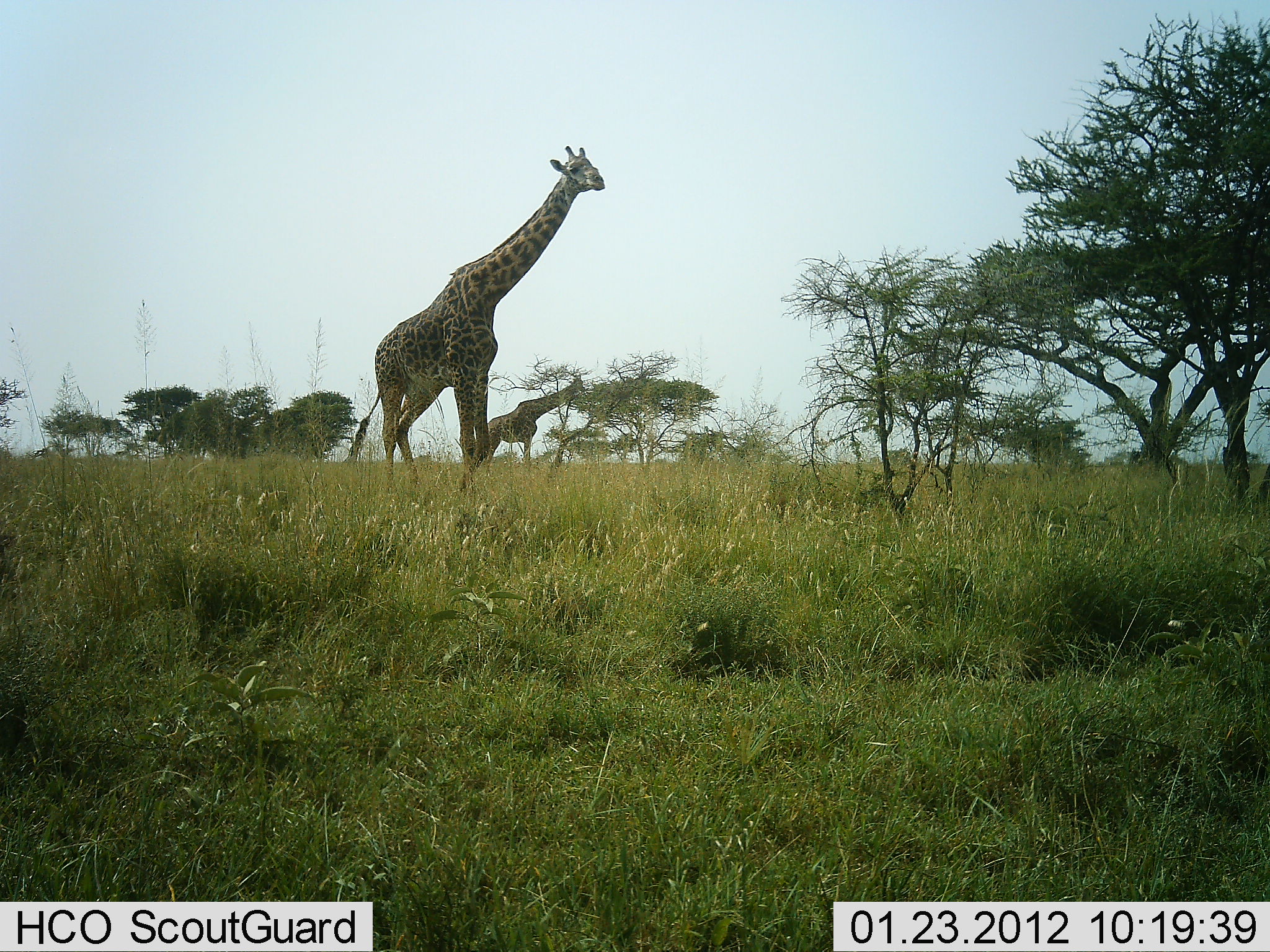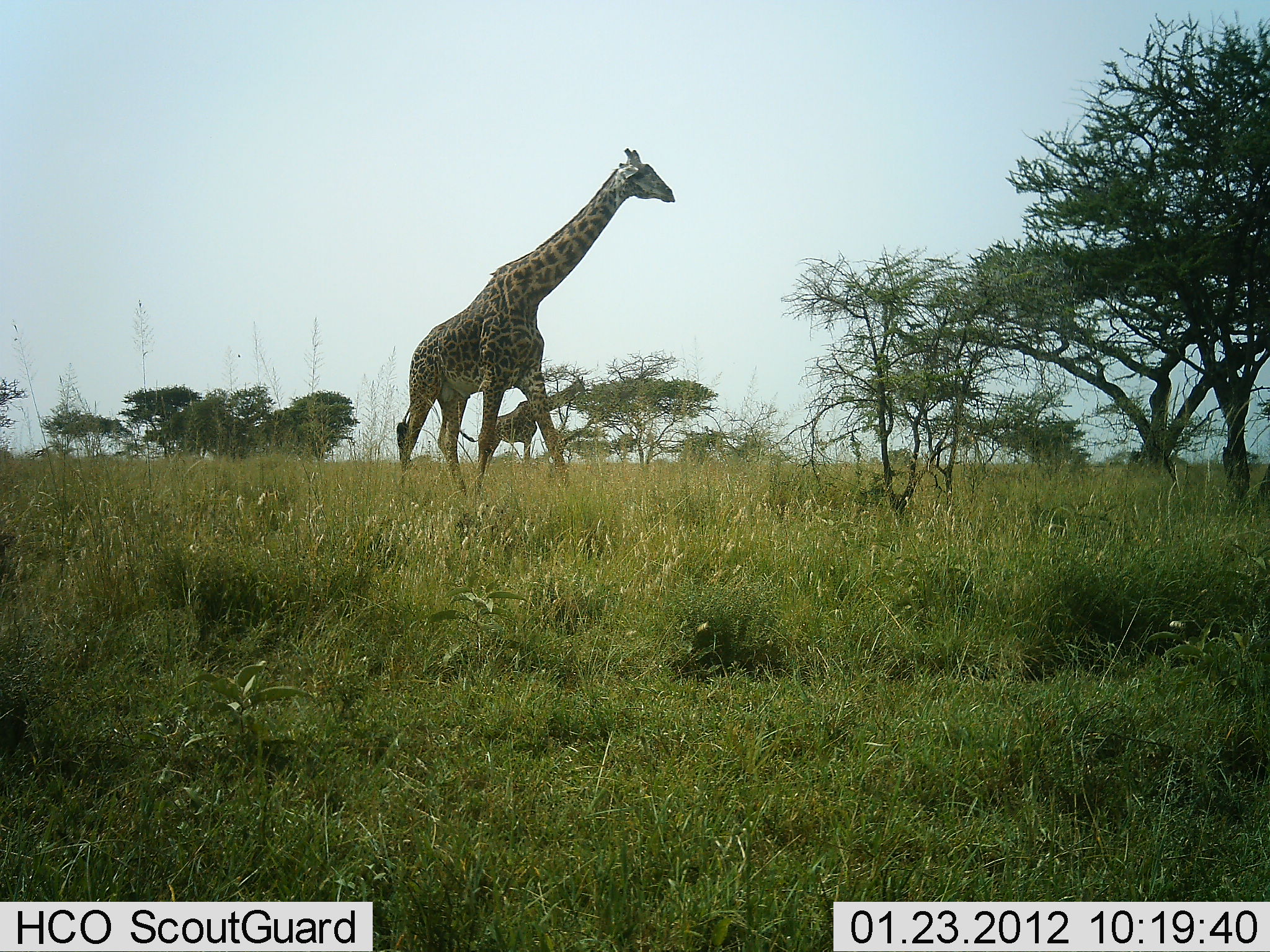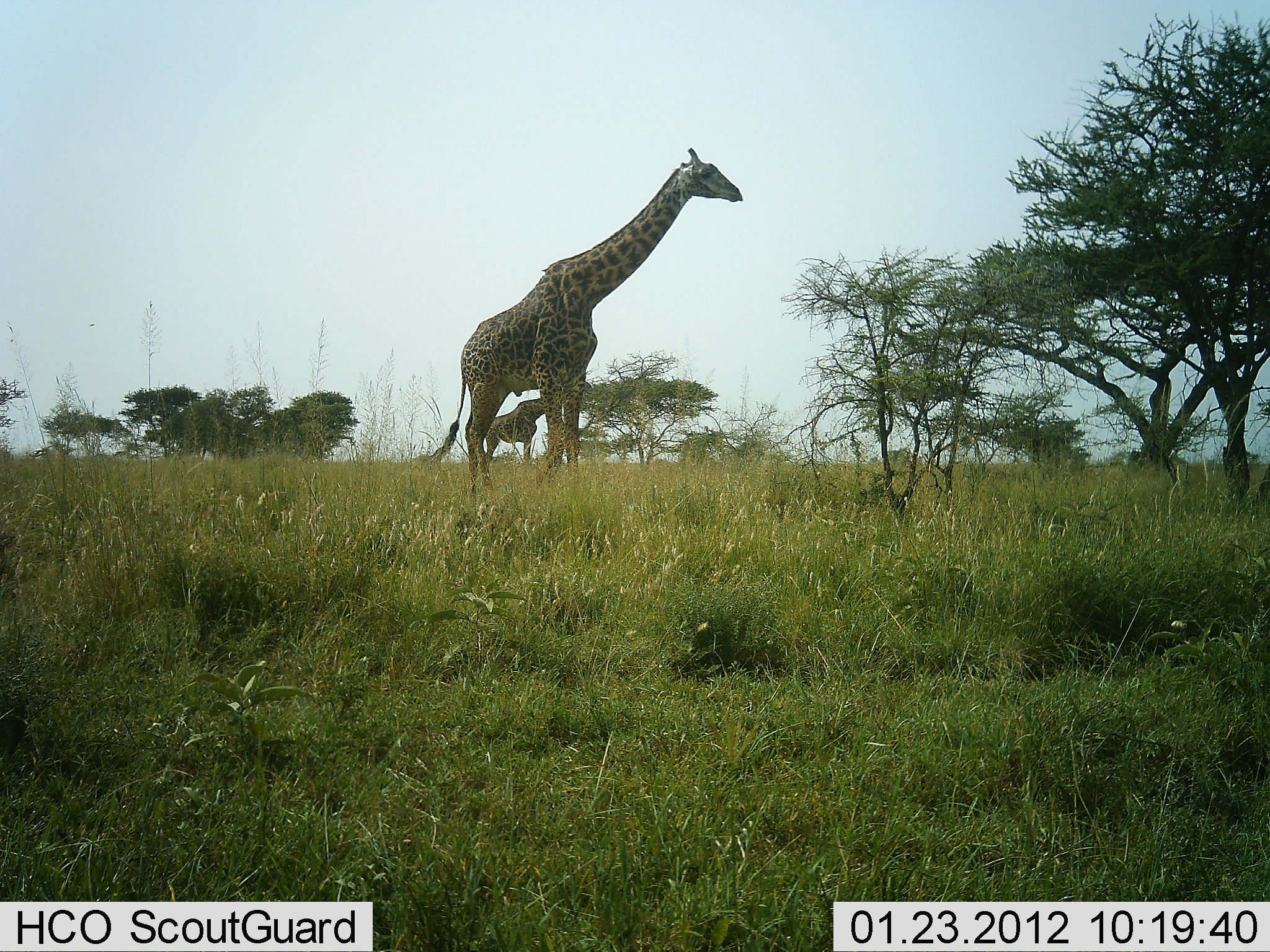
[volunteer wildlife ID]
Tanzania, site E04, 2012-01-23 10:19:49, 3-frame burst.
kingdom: Animalia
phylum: Chordata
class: Mammalia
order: Artiodactyla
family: Giraffidae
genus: Giraffa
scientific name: Giraffa camelopardalis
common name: giraffe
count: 2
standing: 23%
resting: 0%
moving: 91%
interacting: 0%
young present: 5%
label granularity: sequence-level